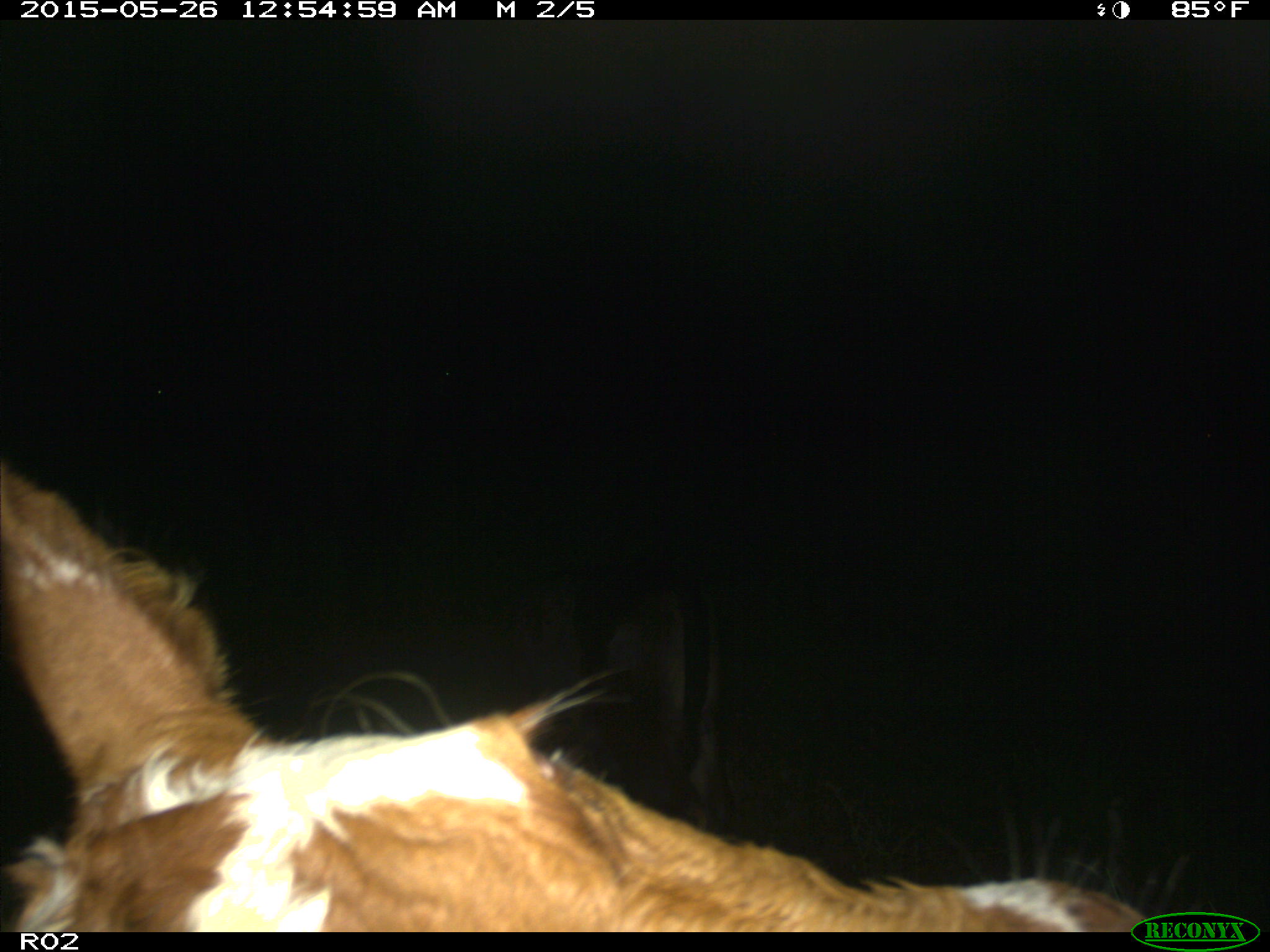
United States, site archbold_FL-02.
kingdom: Animalia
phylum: Chordata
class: Mammalia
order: Artiodactyla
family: Bovidae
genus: Bos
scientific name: Bos taurus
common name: domestic cow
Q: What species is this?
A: Bos taurus (domestic cow).